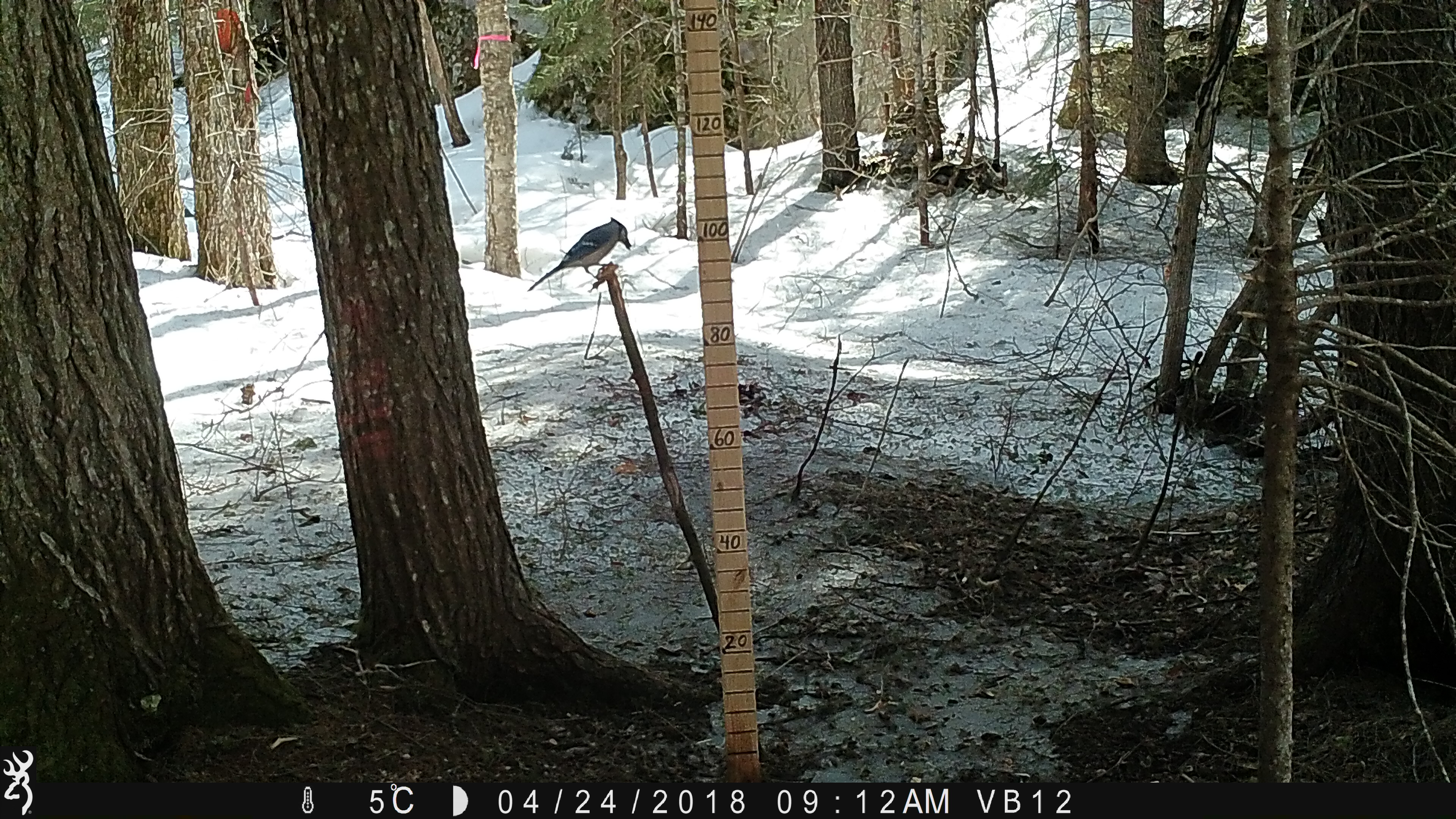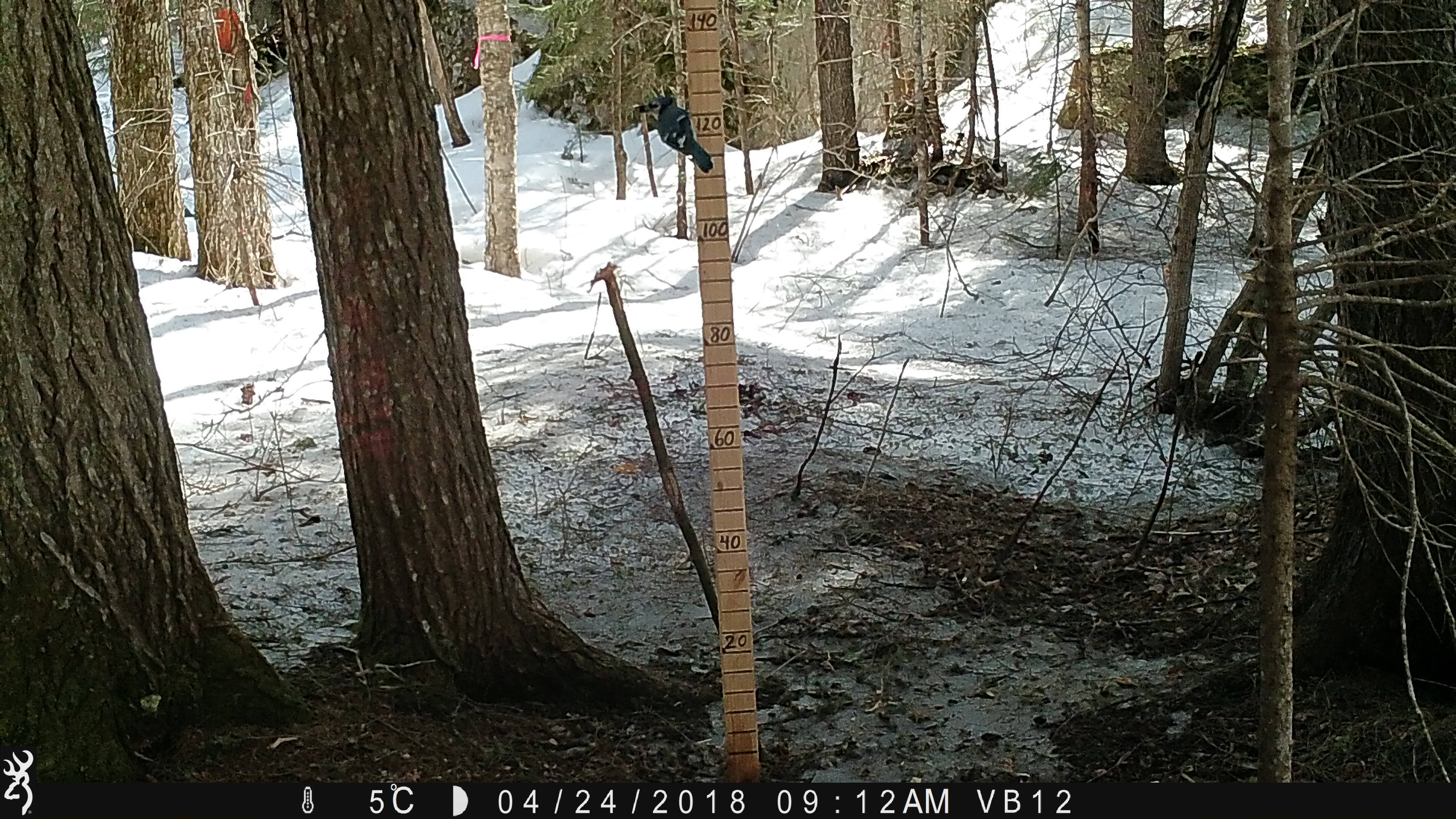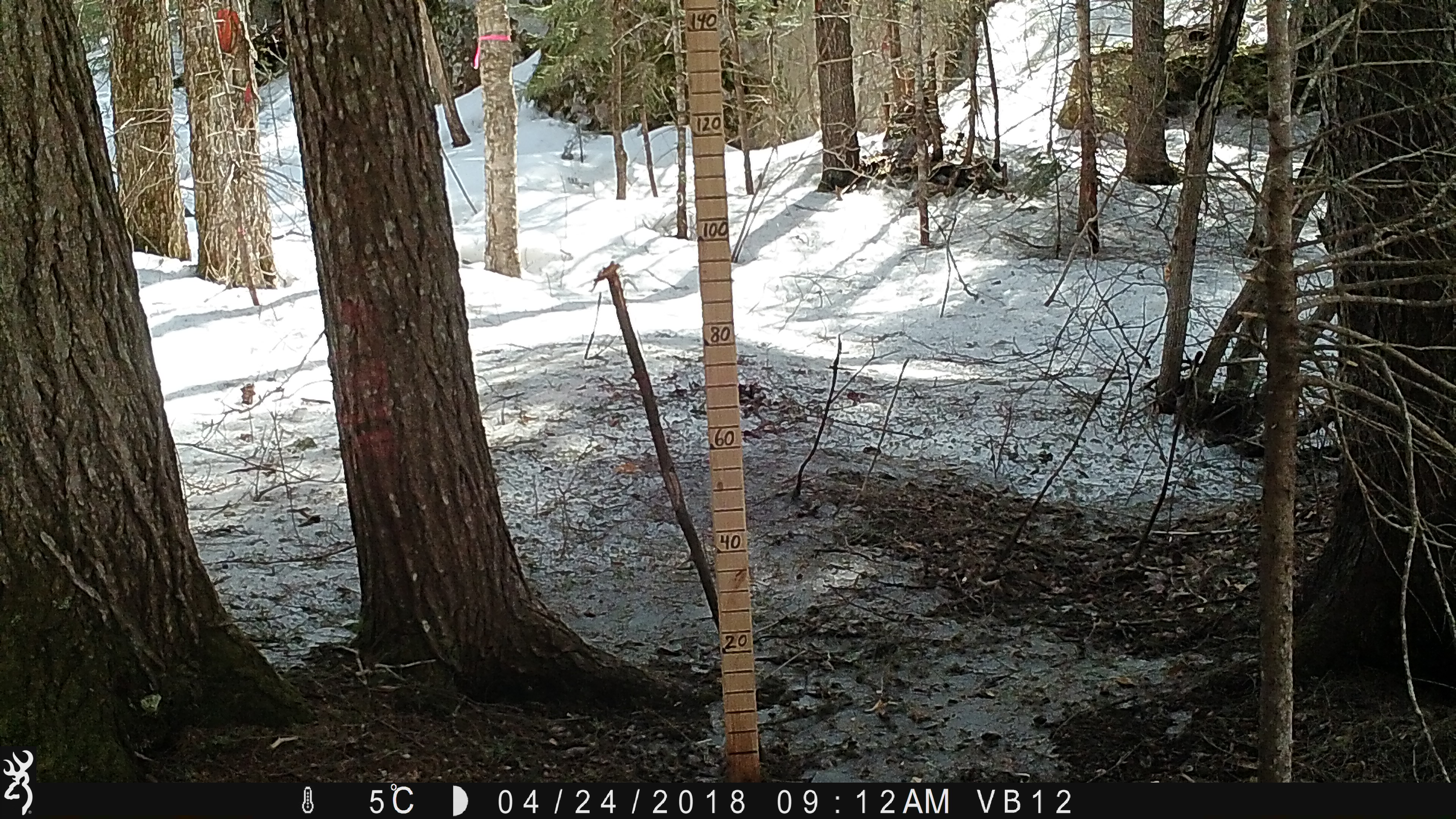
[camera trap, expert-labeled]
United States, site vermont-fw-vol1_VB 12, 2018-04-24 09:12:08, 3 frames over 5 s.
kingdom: Animalia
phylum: Chordata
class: Aves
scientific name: Aves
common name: bird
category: bird sp.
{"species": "bird sp. (bird) (Aves)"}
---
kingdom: Animalia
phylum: Chordata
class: Aves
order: Passeriformes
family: Corvidae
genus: Cyanocitta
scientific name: Cyanocitta cristata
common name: blue jay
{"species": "blue jay (Cyanocitta cristata)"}